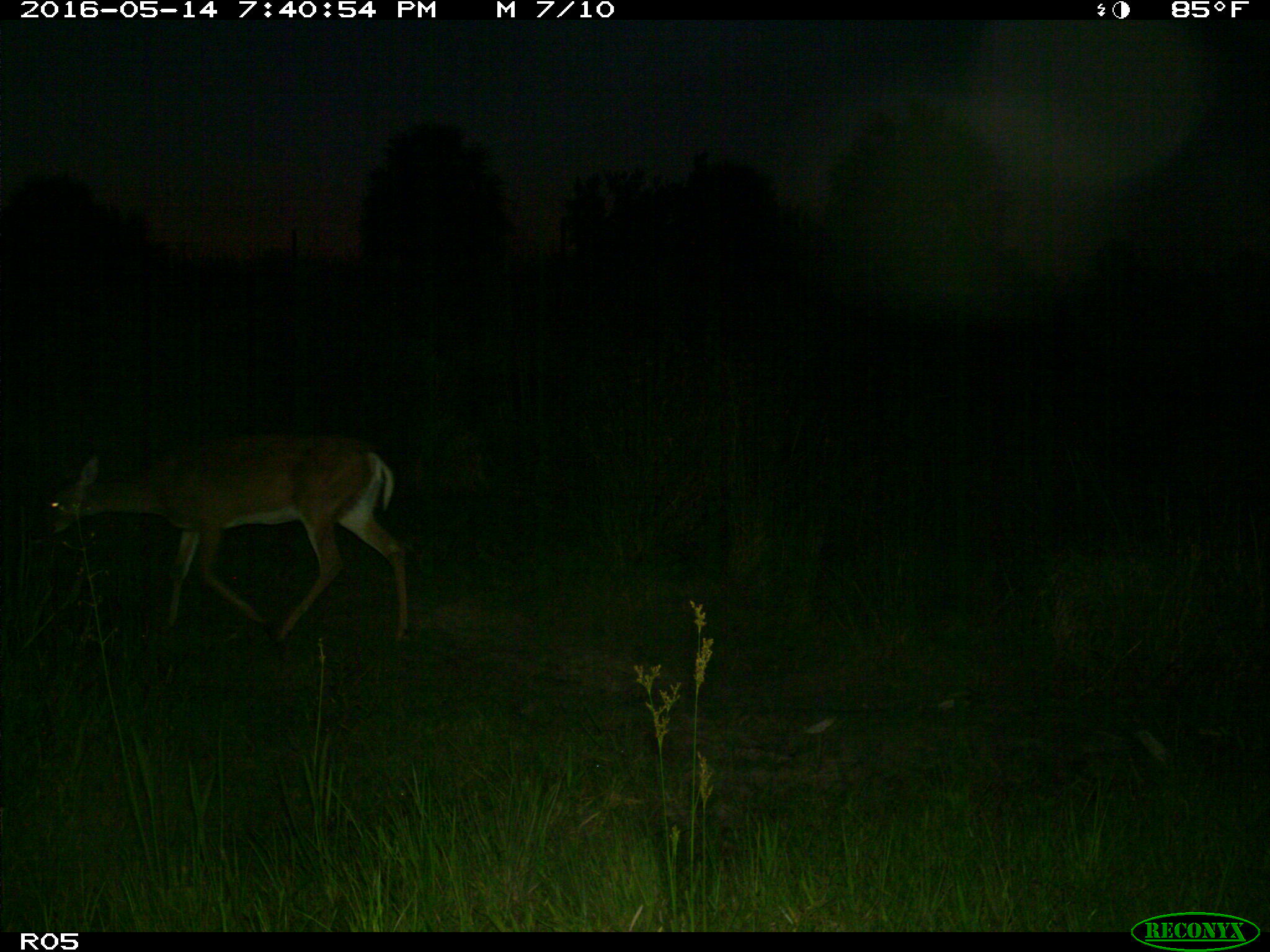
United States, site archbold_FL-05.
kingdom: Animalia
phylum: Chordata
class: Mammalia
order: Artiodactyla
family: Cervidae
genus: Odocoileus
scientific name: Odocoileus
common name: deer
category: unidentified deer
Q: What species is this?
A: Unidentified deer (deer) (Odocoileus).